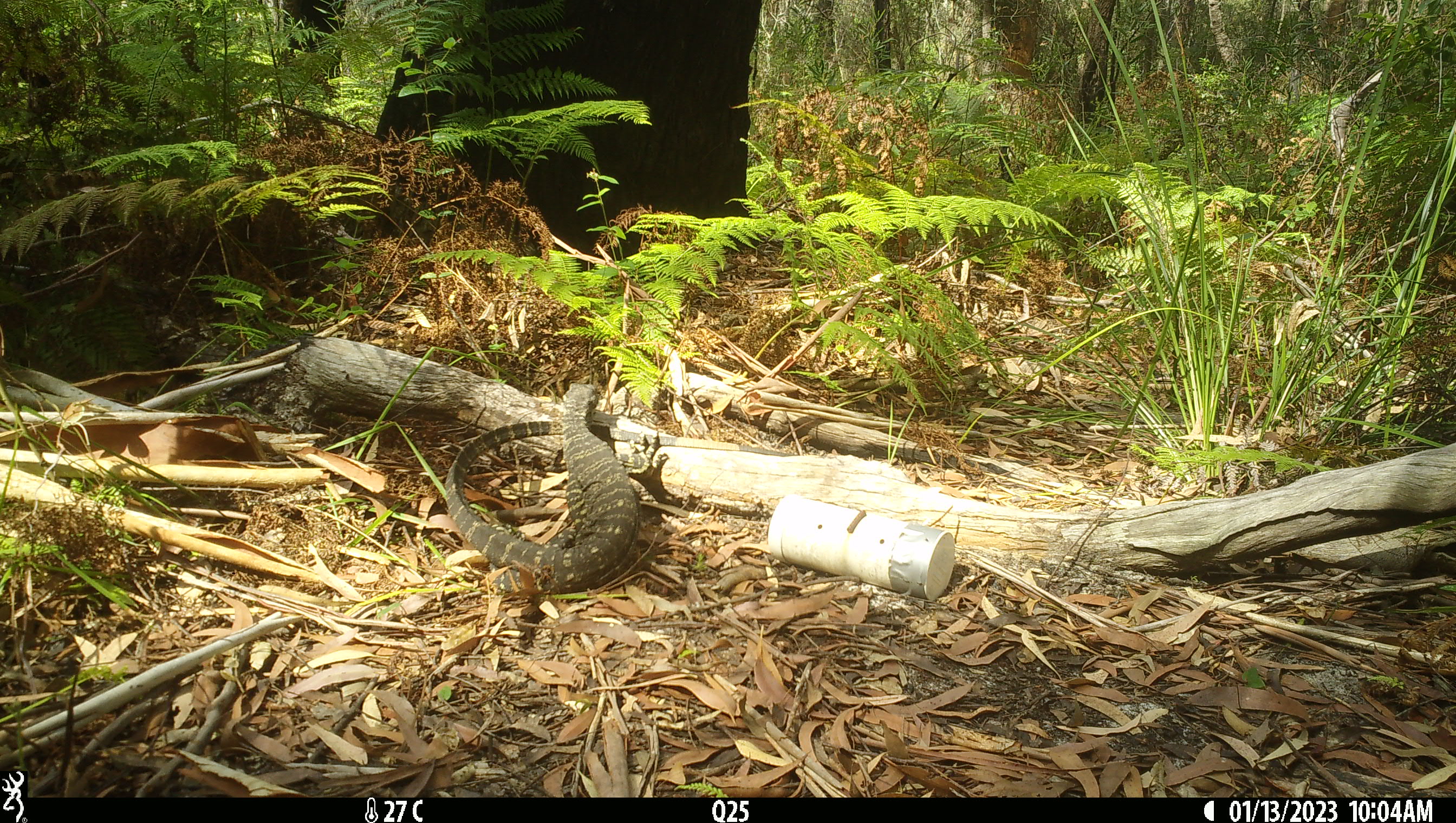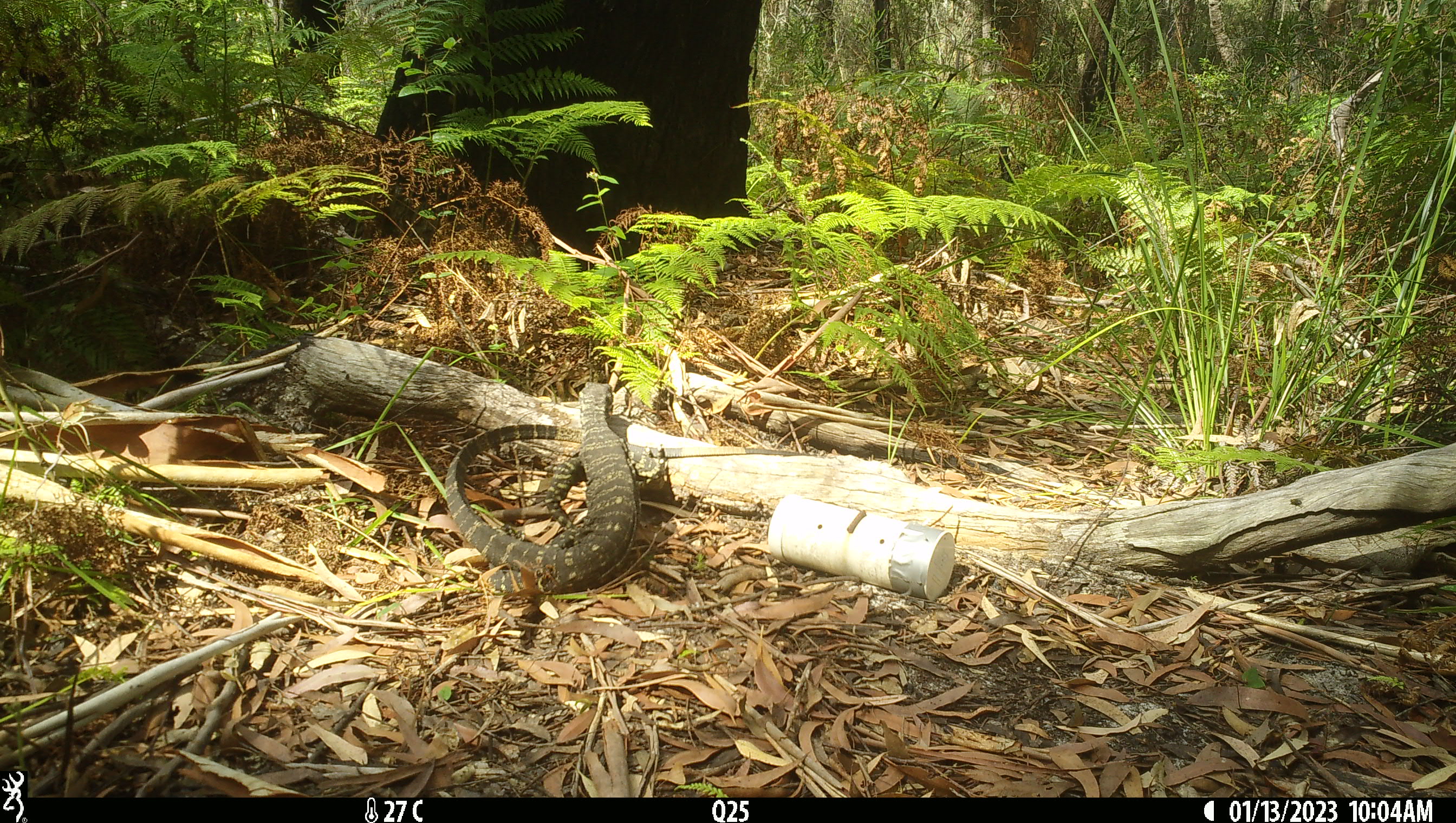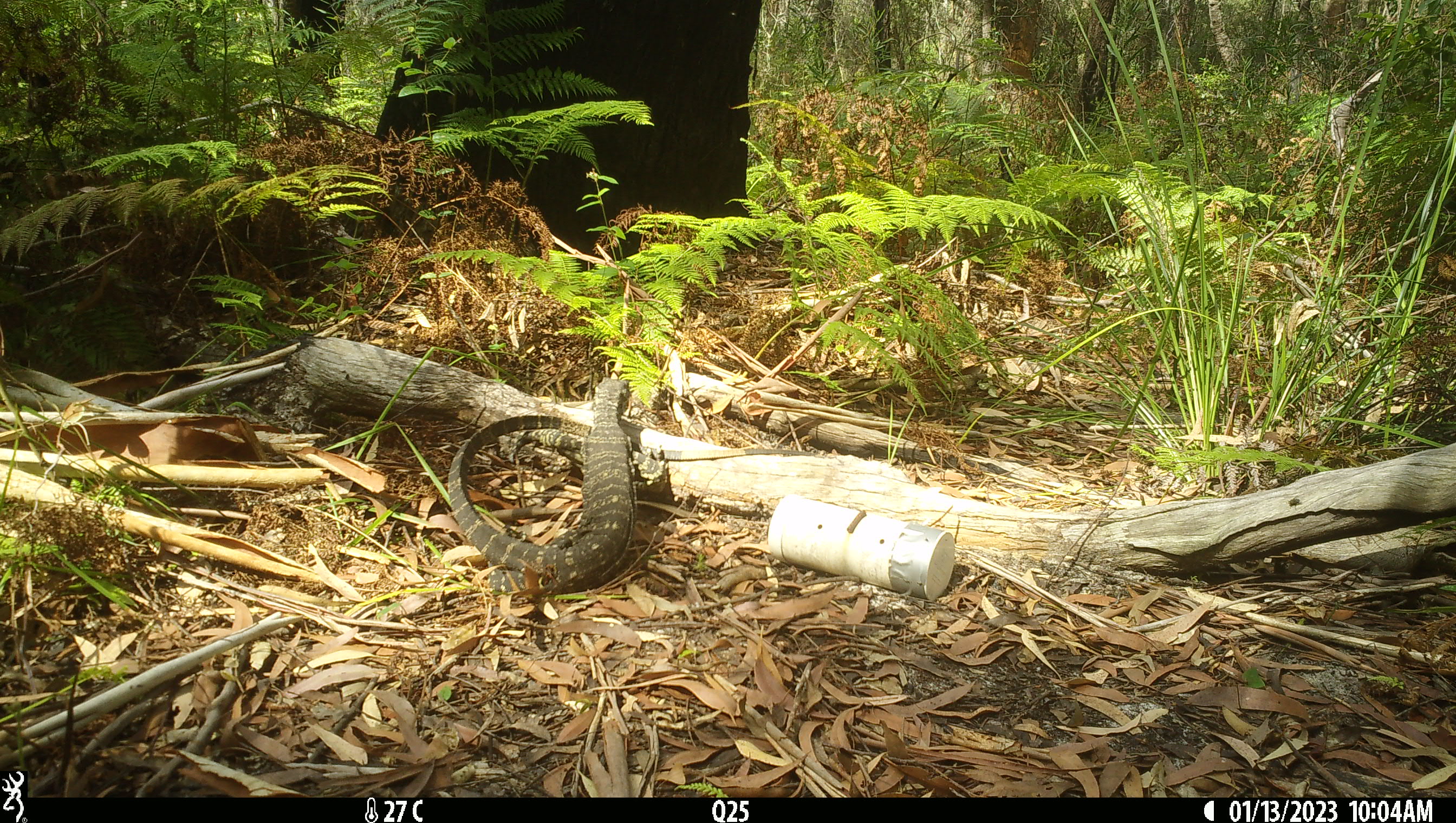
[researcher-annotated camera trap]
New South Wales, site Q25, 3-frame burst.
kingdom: Animalia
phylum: Chordata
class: Reptilia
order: Squamata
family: Varanidae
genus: Varanus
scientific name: Varanus varius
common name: lace monitor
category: goanna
Goanna (lace monitor) (Varanus varius).